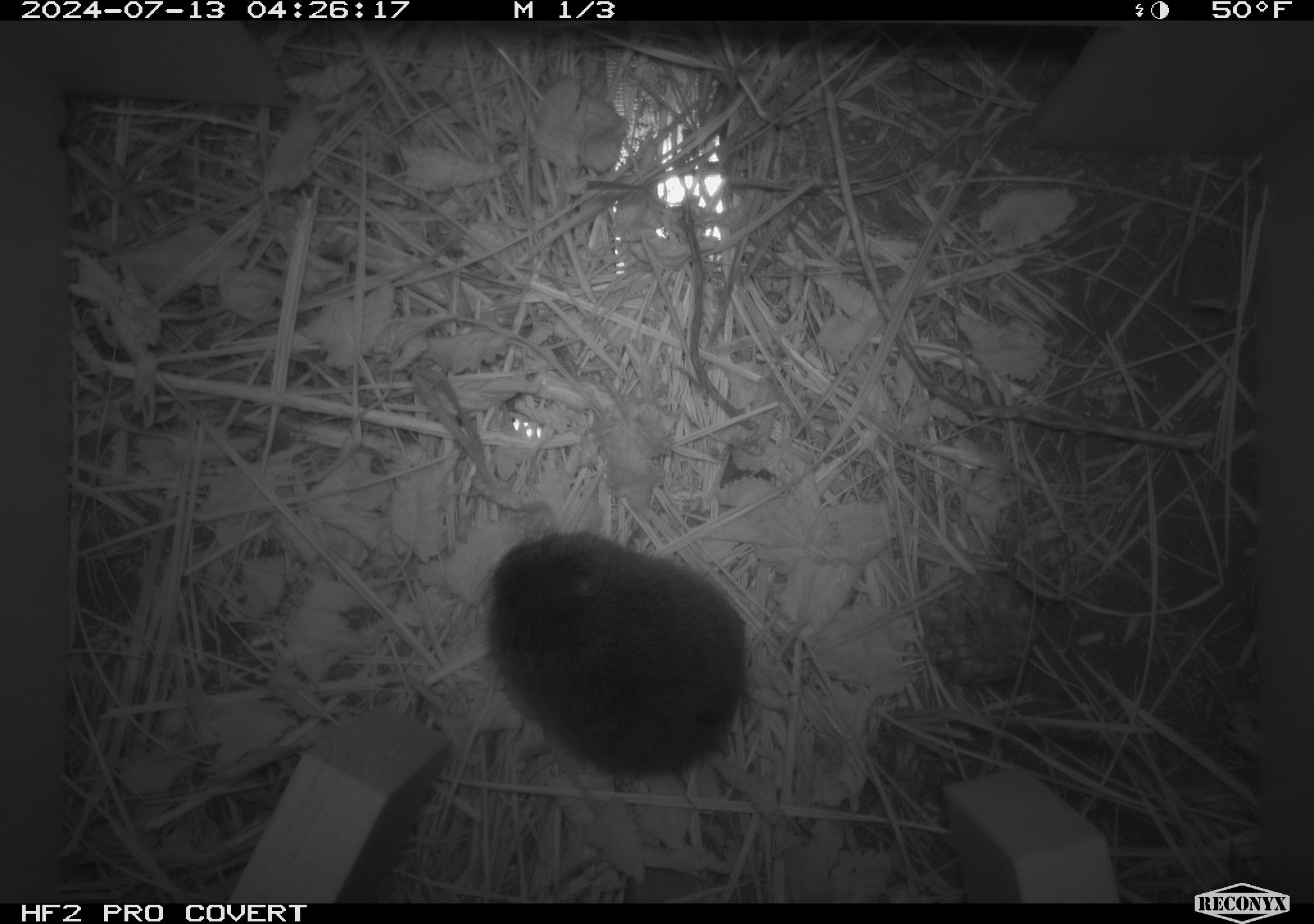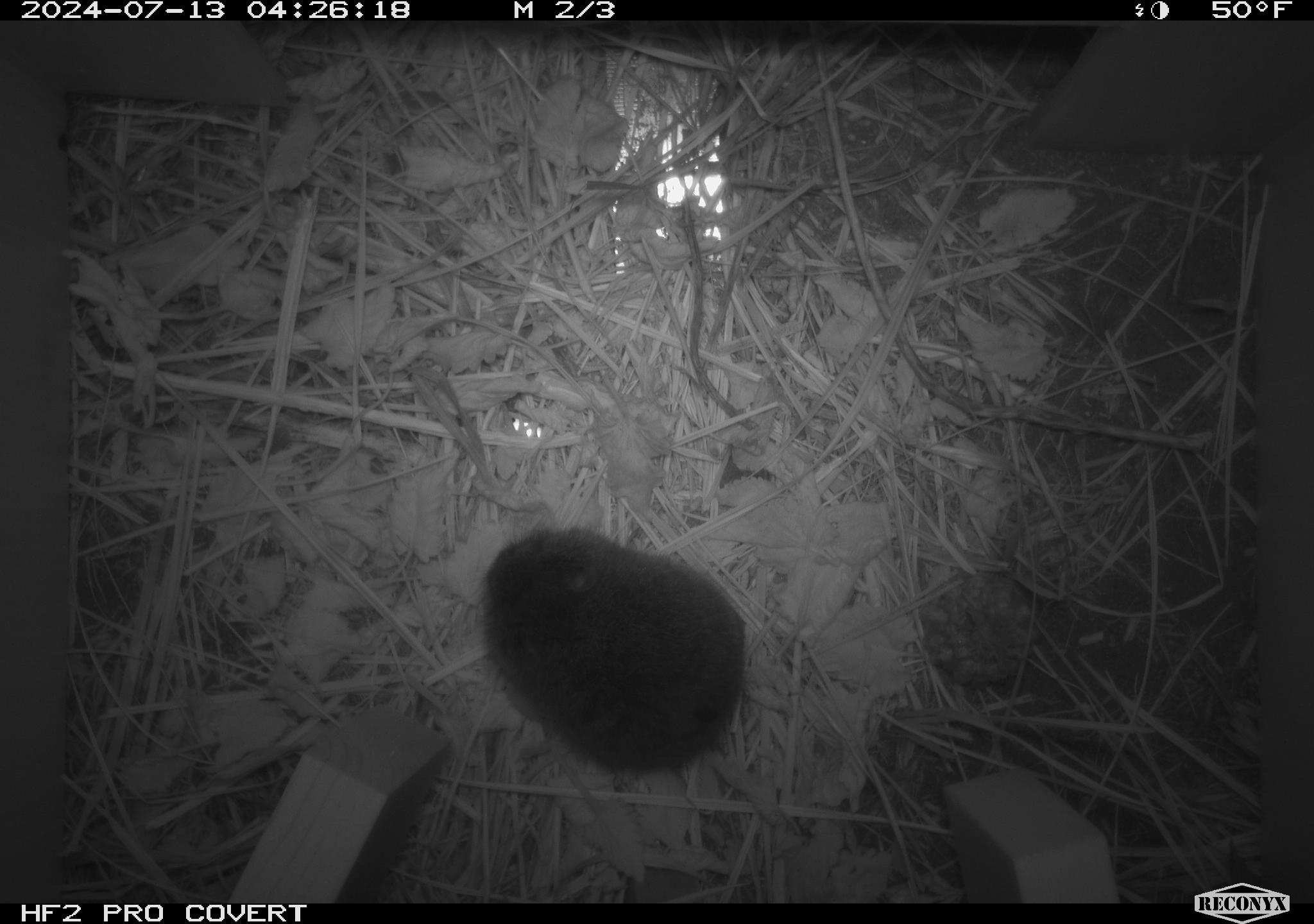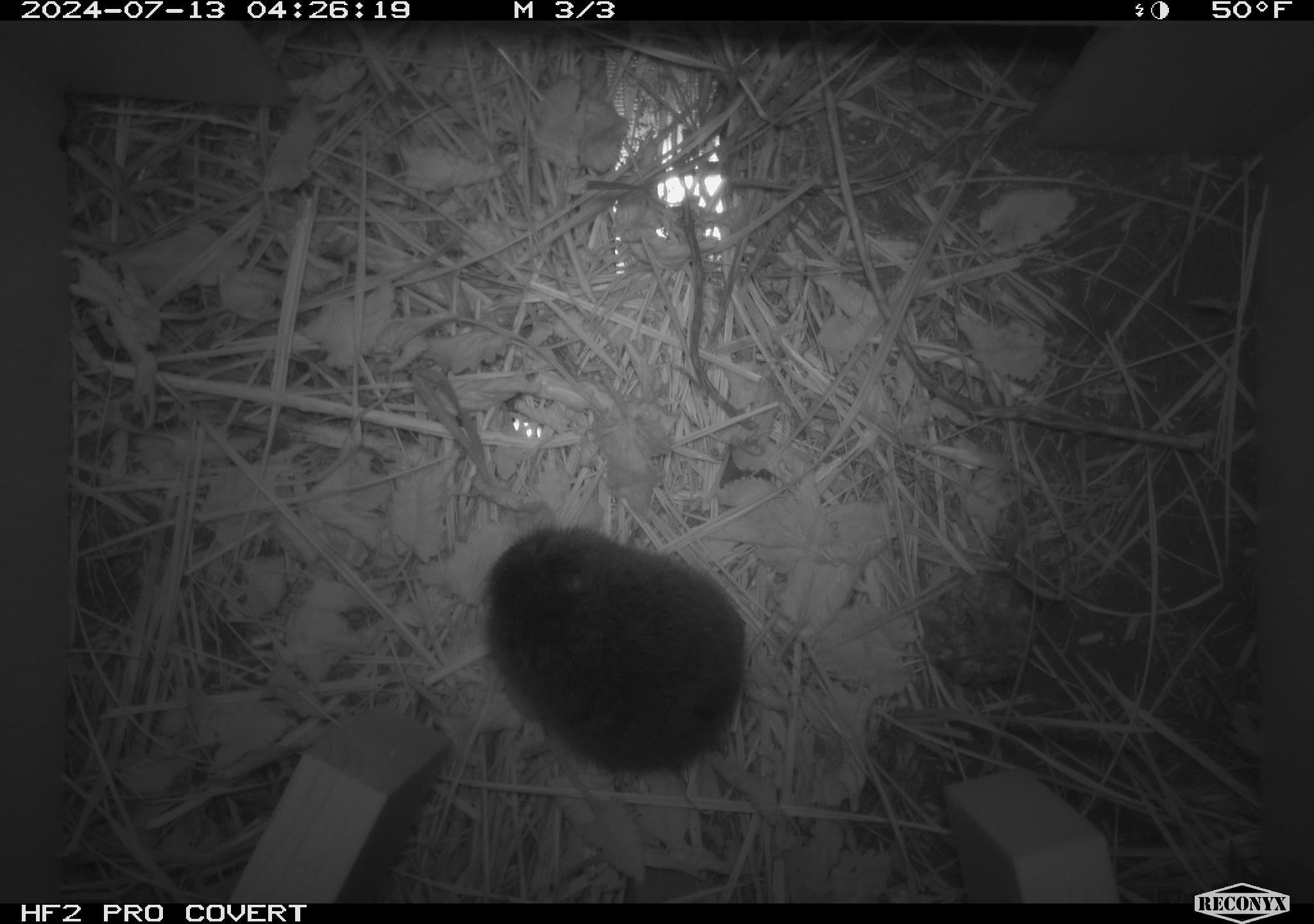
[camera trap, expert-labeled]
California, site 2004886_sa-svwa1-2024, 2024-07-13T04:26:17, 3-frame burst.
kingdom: Animalia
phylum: Chordata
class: Mammalia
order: Rodentia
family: Cricetidae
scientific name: Arvicolinae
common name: voles, lemmings, and muskrats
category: arvicolinae subfamily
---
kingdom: Animalia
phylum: Arthropoda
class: Malacostraca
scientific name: Malacostraca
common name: amphipods, crabs, isopods, krill, lobsters and shrimps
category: malacostracan